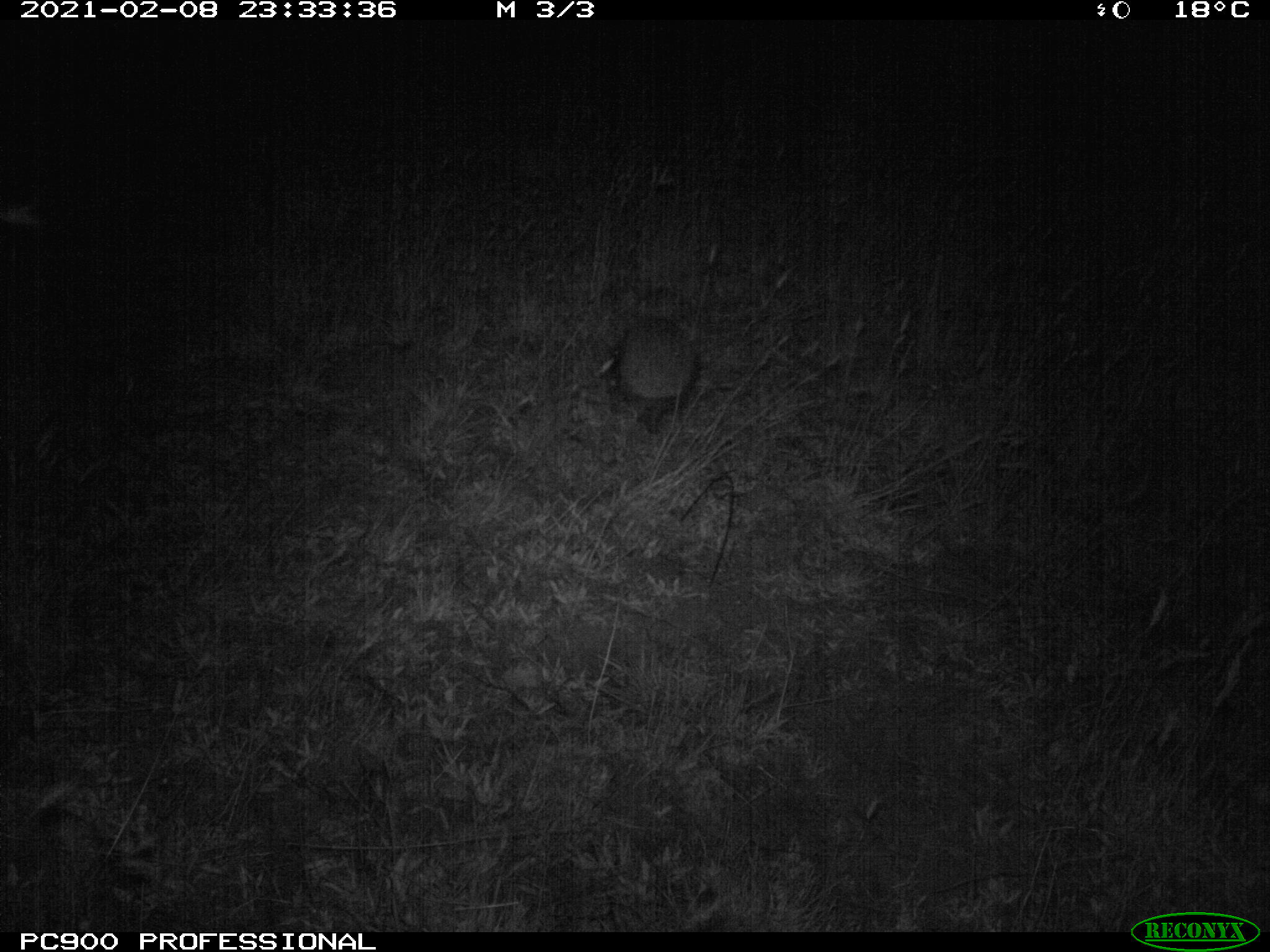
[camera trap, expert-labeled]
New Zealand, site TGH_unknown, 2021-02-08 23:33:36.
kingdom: Animalia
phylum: Chordata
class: Mammalia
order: Eulipotyphla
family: Erinaceidae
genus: Erinaceus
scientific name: Erinaceus europaeus europaeus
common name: european hedgehog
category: hedgehog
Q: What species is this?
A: Hedgehog (european hedgehog) (Erinaceus europaeus europaeus).